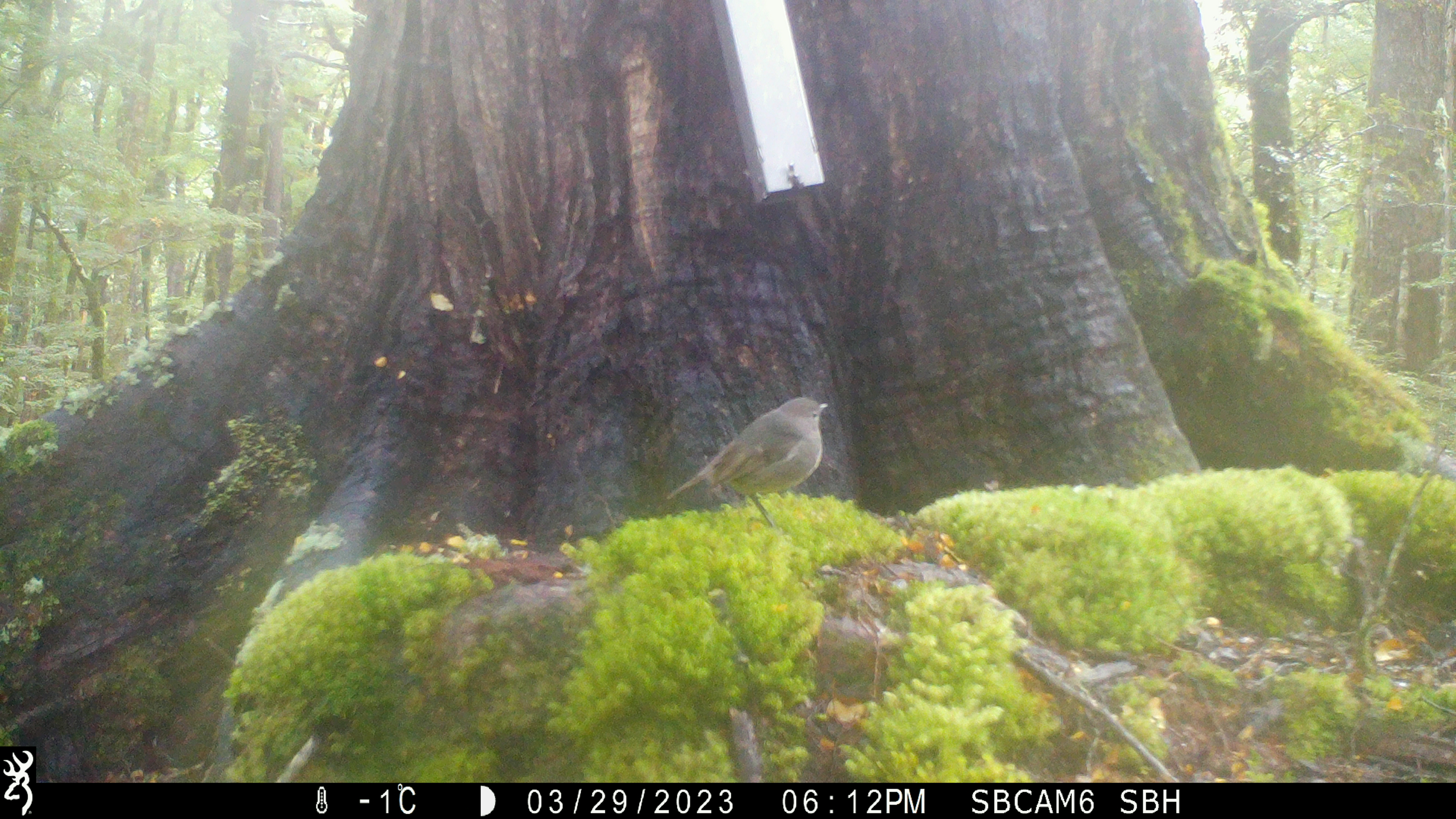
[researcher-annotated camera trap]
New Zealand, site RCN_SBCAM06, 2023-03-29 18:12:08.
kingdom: Animalia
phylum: Chordata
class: Aves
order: Passeriformes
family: Petroicidae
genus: Petroica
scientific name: Petroica australis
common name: new zealand robin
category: robin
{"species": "robin (new zealand robin) (Petroica australis)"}